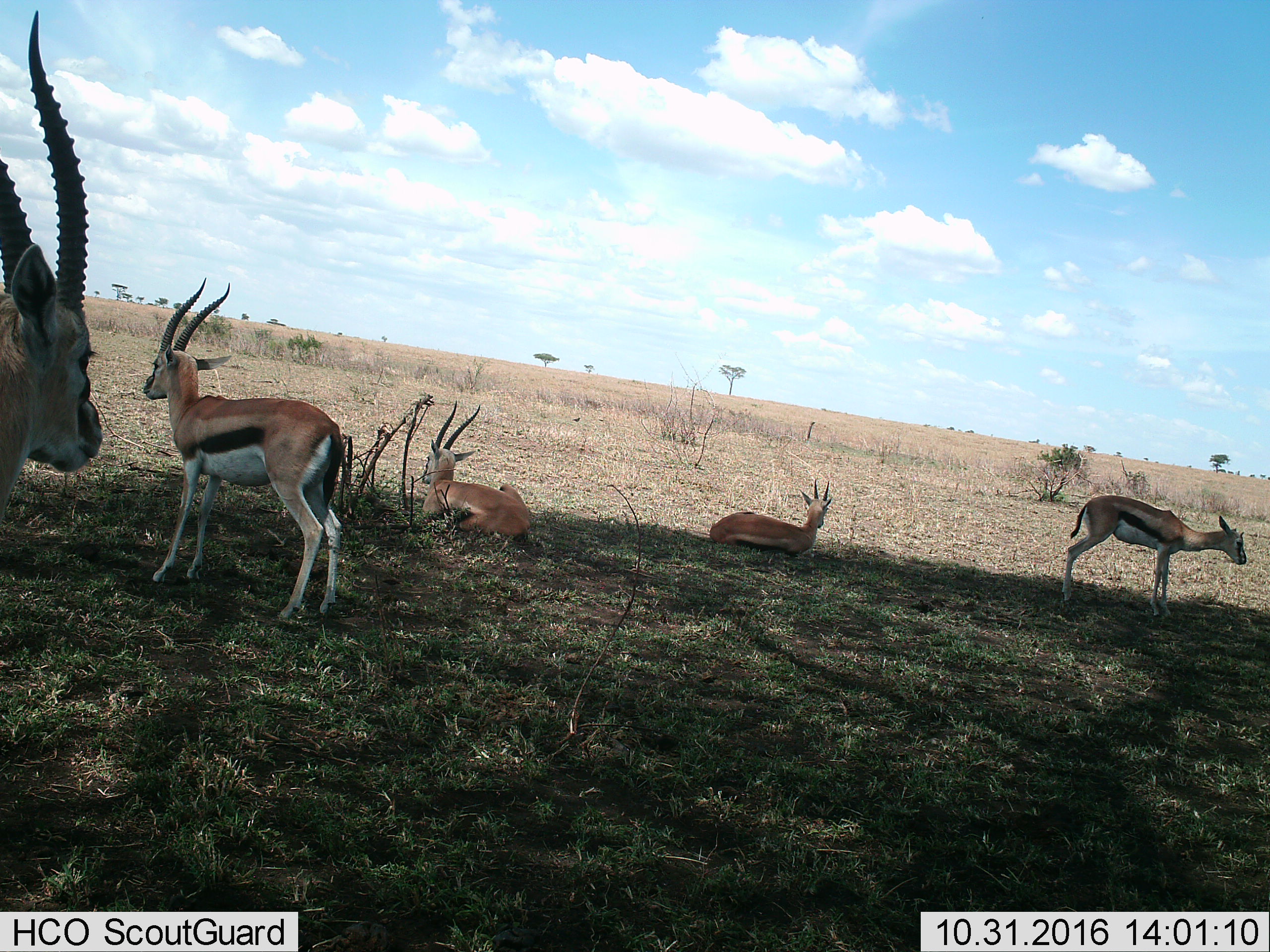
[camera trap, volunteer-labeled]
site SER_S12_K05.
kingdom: Animalia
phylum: Chordata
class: Mammalia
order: Artiodactyla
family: Bovidae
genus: Eudorcas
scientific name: Eudorcas thomsonii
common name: thomson's gazelle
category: gazellethomsons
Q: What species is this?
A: Gazellethomsons (thomson's gazelle) (Eudorcas thomsonii).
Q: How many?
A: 5.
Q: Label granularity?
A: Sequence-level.